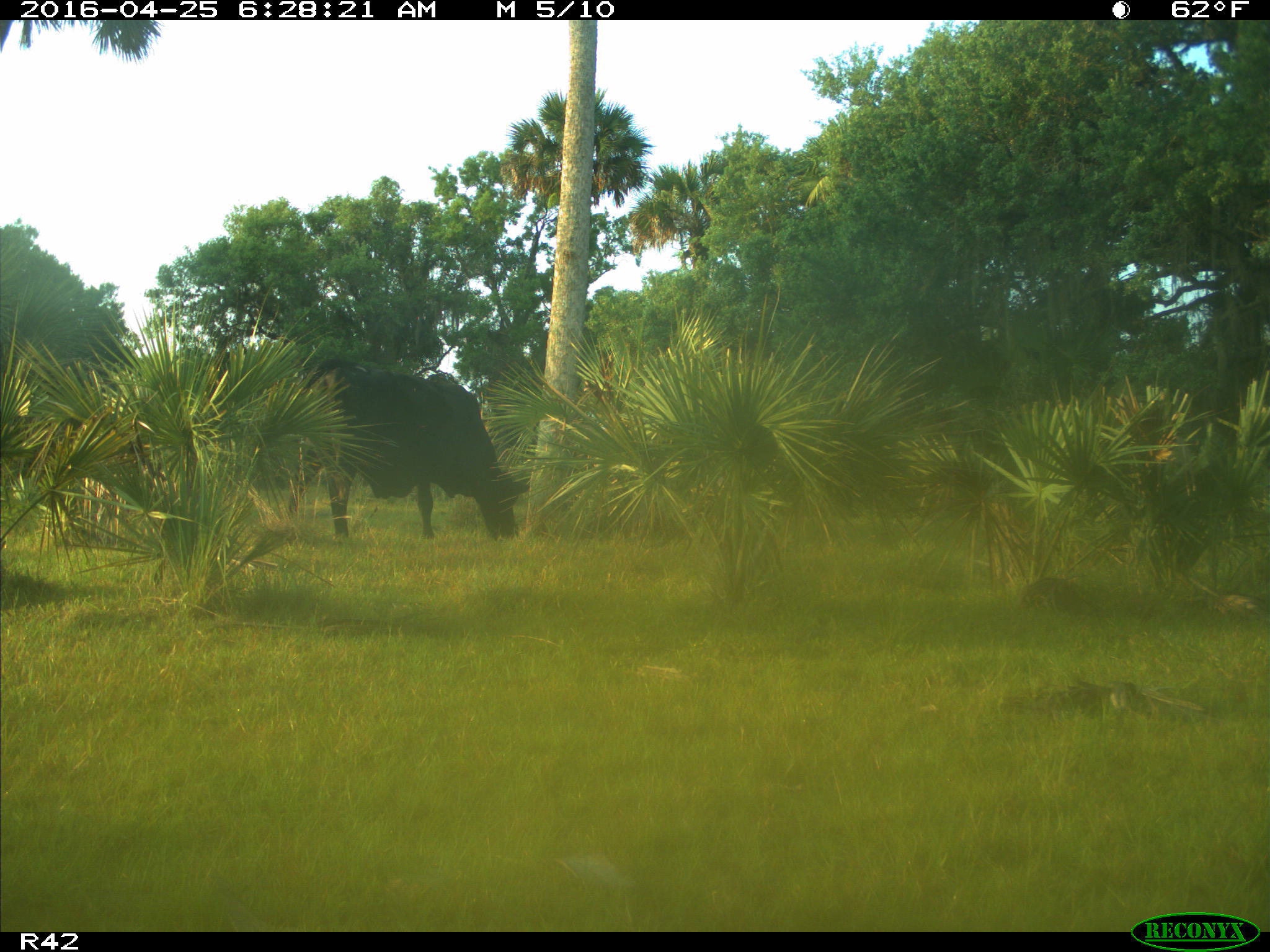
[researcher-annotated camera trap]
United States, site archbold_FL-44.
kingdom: Animalia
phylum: Chordata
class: Mammalia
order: Artiodactyla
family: Bovidae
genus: Bos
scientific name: Bos taurus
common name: domestic cow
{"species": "Bos taurus (domestic cow)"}